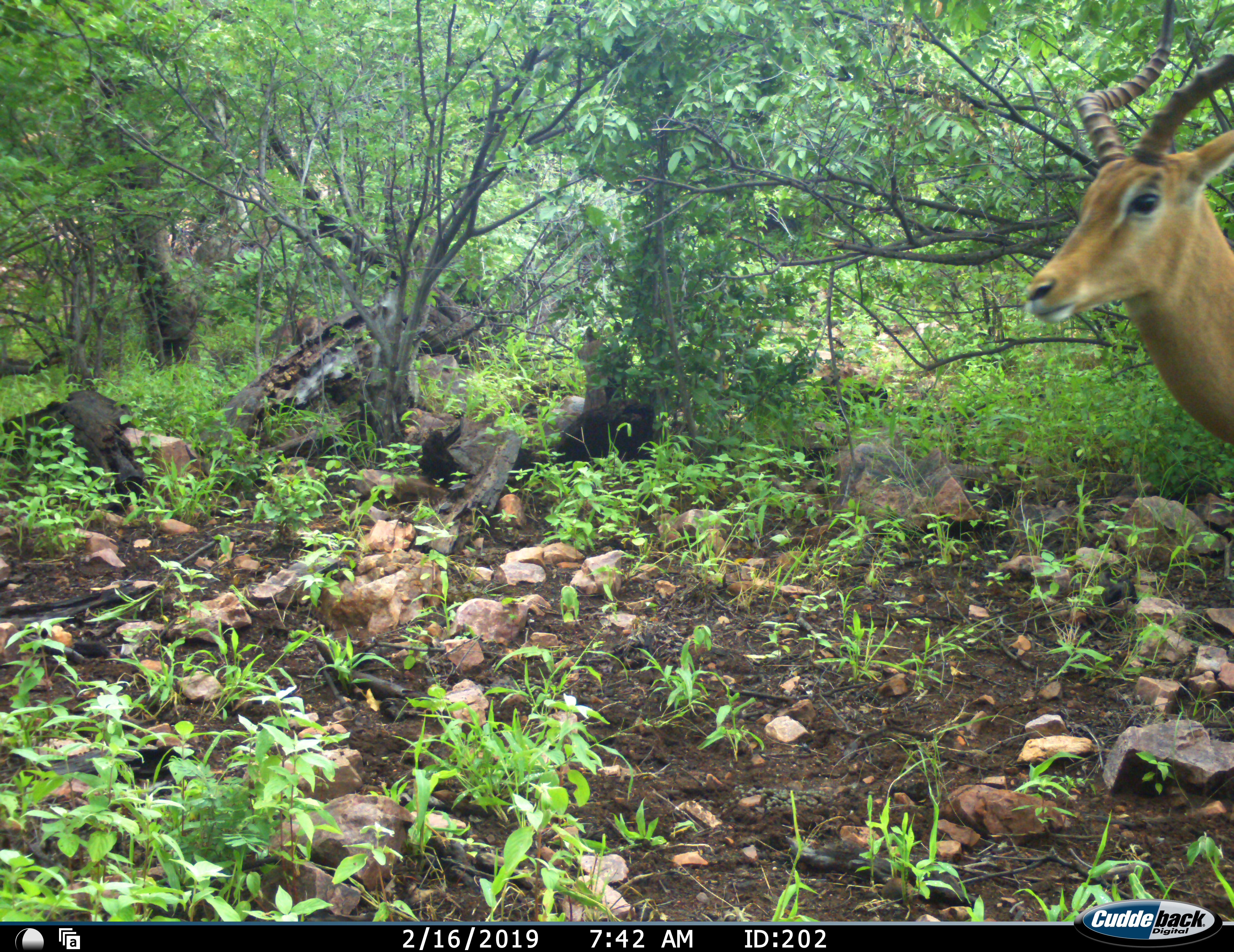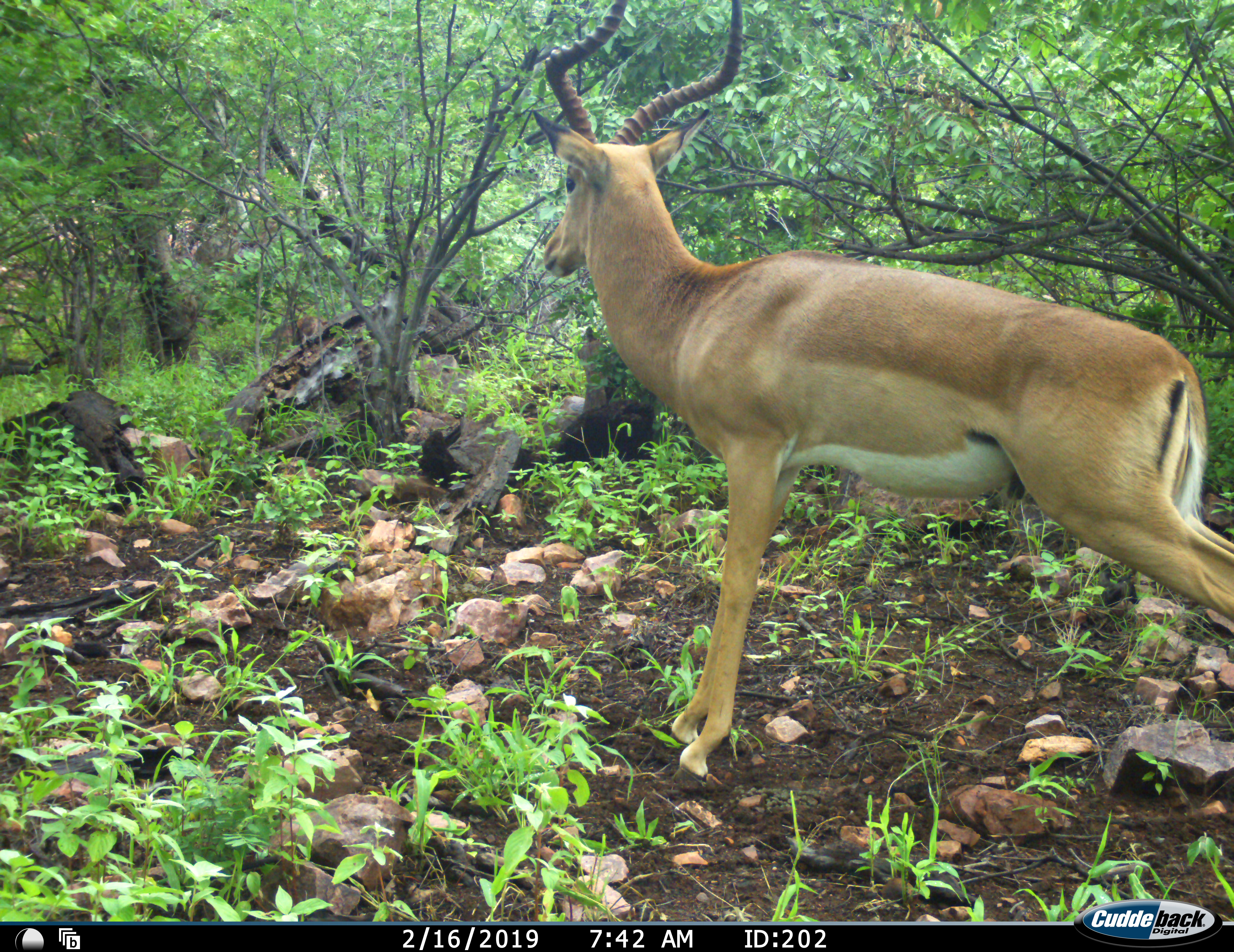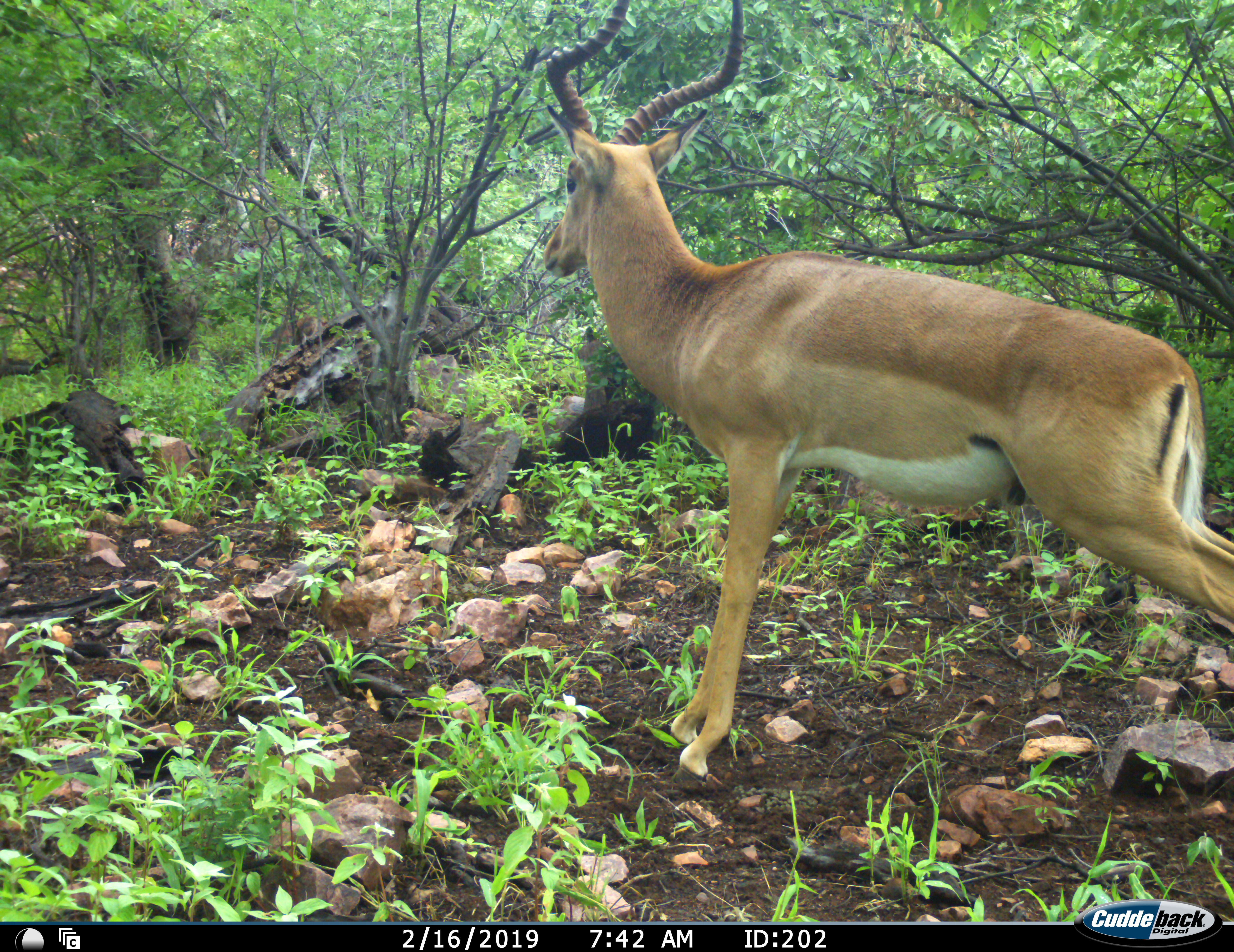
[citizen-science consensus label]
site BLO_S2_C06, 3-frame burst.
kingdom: Animalia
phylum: Chordata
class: Mammalia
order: Artiodactyla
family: Bovidae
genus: Aepyceros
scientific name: Aepyceros melampus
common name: impala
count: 1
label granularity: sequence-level